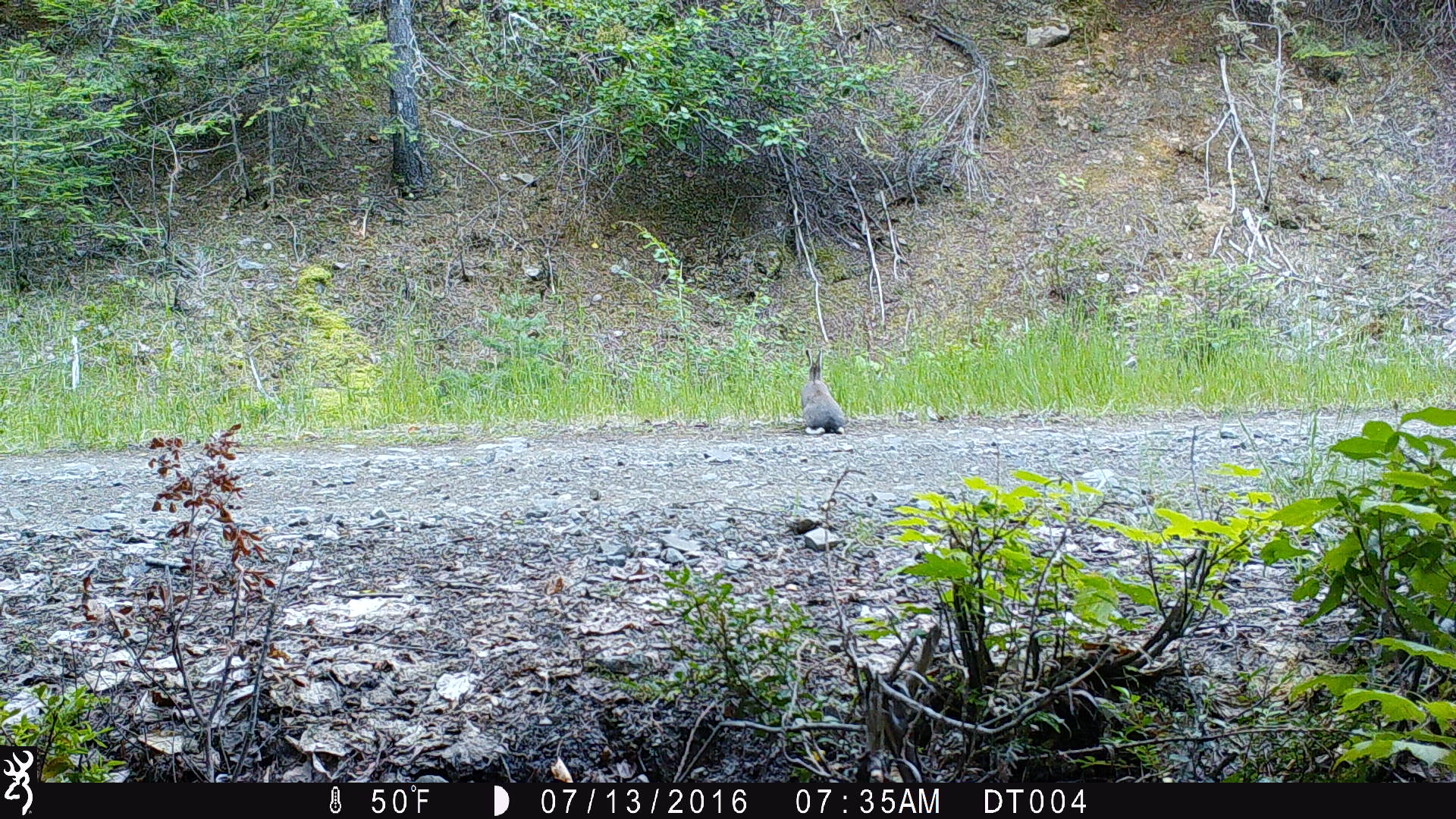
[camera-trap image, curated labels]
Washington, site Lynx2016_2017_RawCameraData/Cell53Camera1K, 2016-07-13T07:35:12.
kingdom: Animalia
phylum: Chordata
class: Mammalia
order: Lagomorpha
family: Leporidae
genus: Lepus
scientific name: Lepus americanus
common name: snowshoe hare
Lepus americanus (snowshoe hare). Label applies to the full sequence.